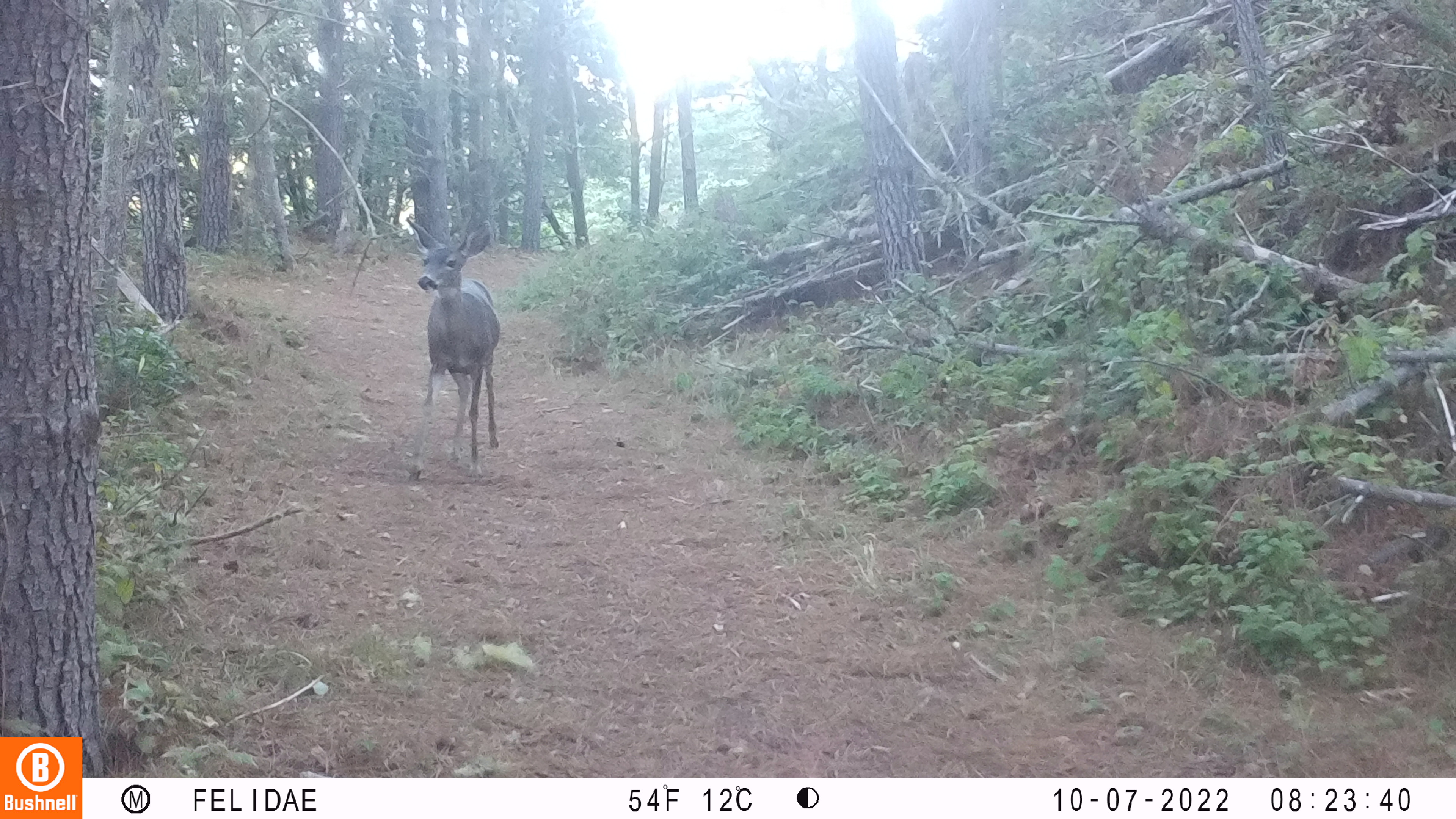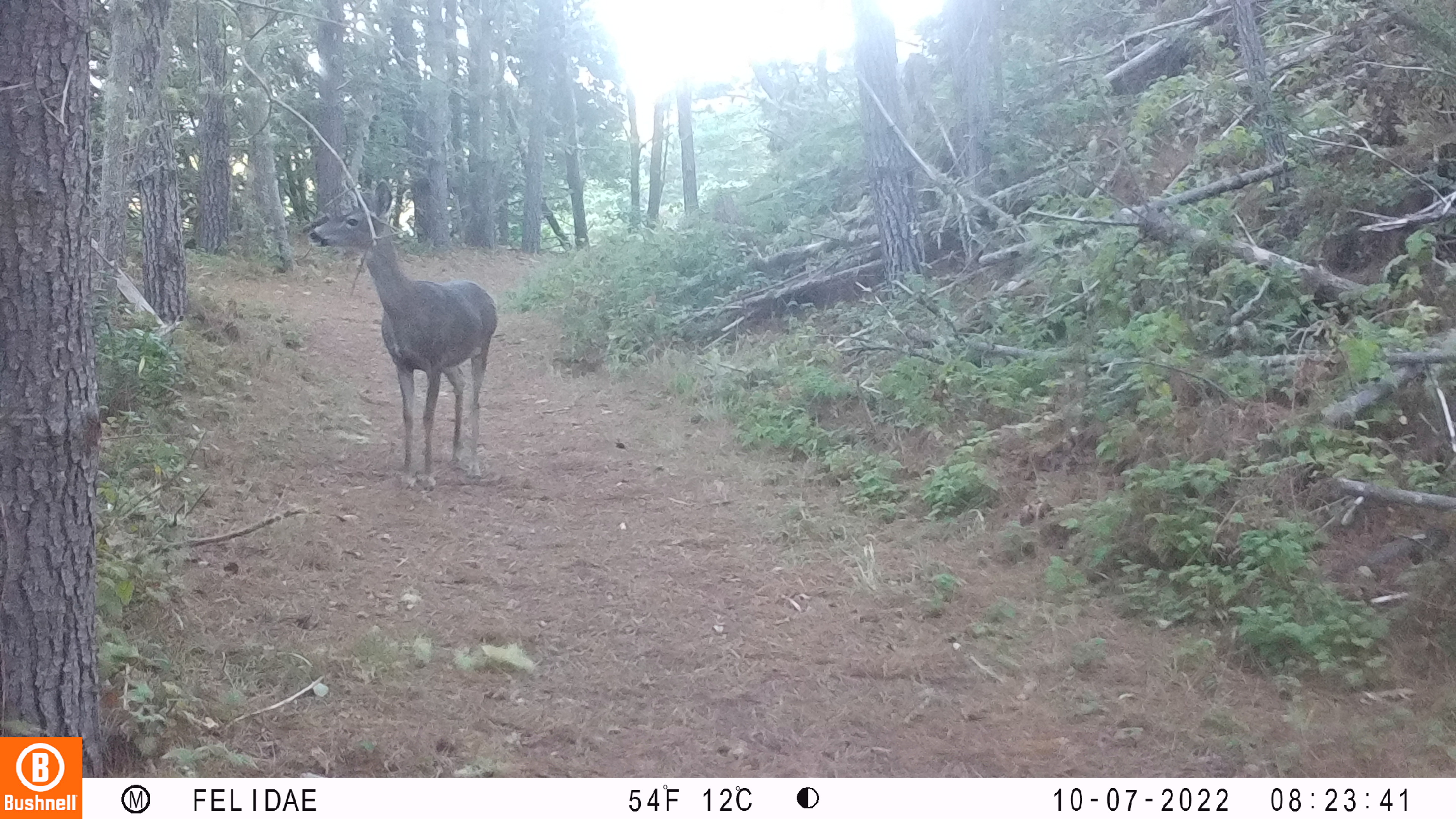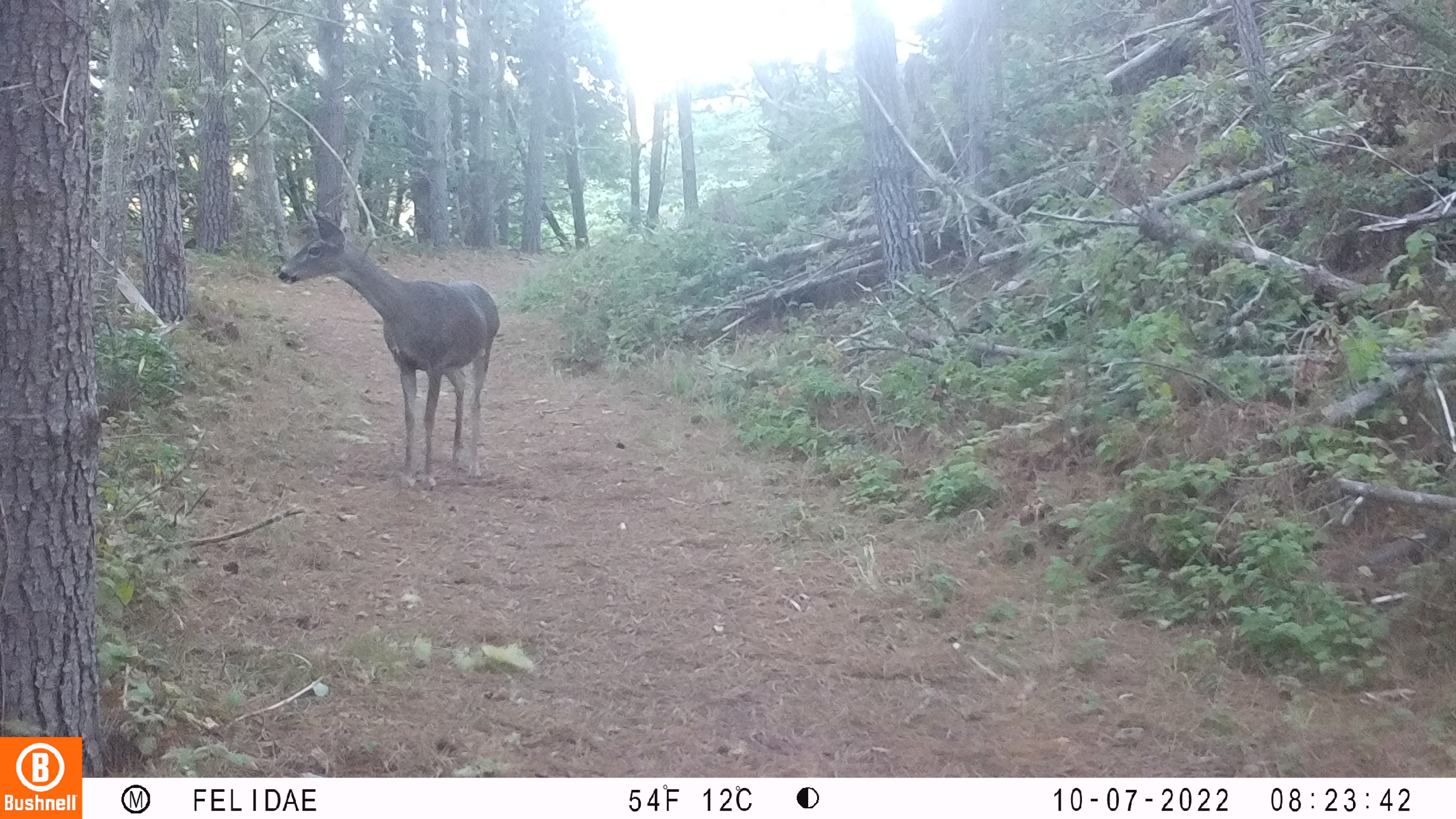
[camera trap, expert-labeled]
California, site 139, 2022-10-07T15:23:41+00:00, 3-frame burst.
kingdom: Animalia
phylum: Chordata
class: Mammalia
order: Artiodactyla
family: Cervidae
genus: Odocoileus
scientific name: Odocoileus hemionus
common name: mule deer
Mule deer (Odocoileus hemionus).